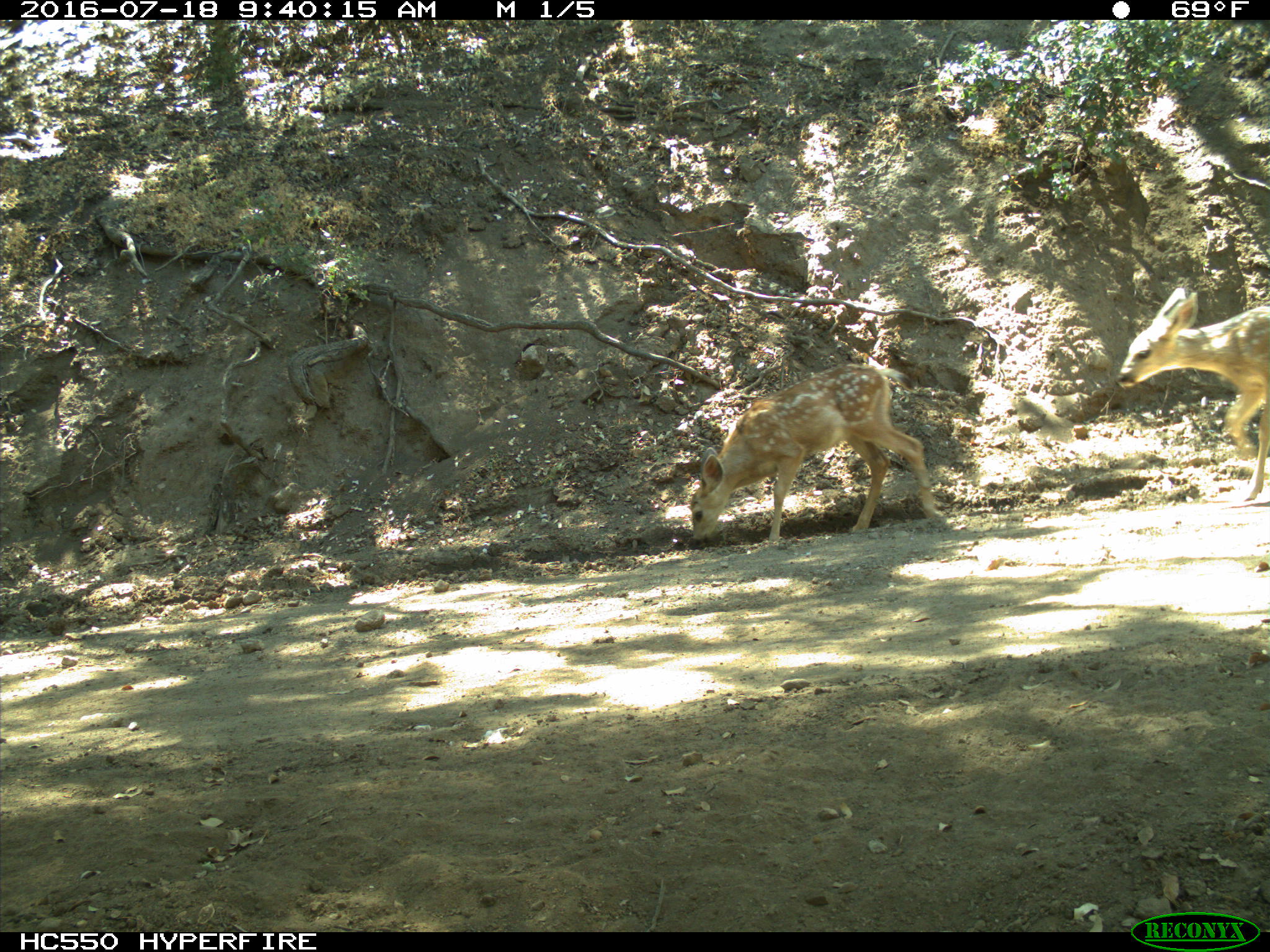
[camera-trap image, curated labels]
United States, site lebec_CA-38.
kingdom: Animalia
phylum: Chordata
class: Mammalia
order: Artiodactyla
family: Cervidae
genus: Odocoileus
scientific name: Odocoileus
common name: deer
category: unidentified deer